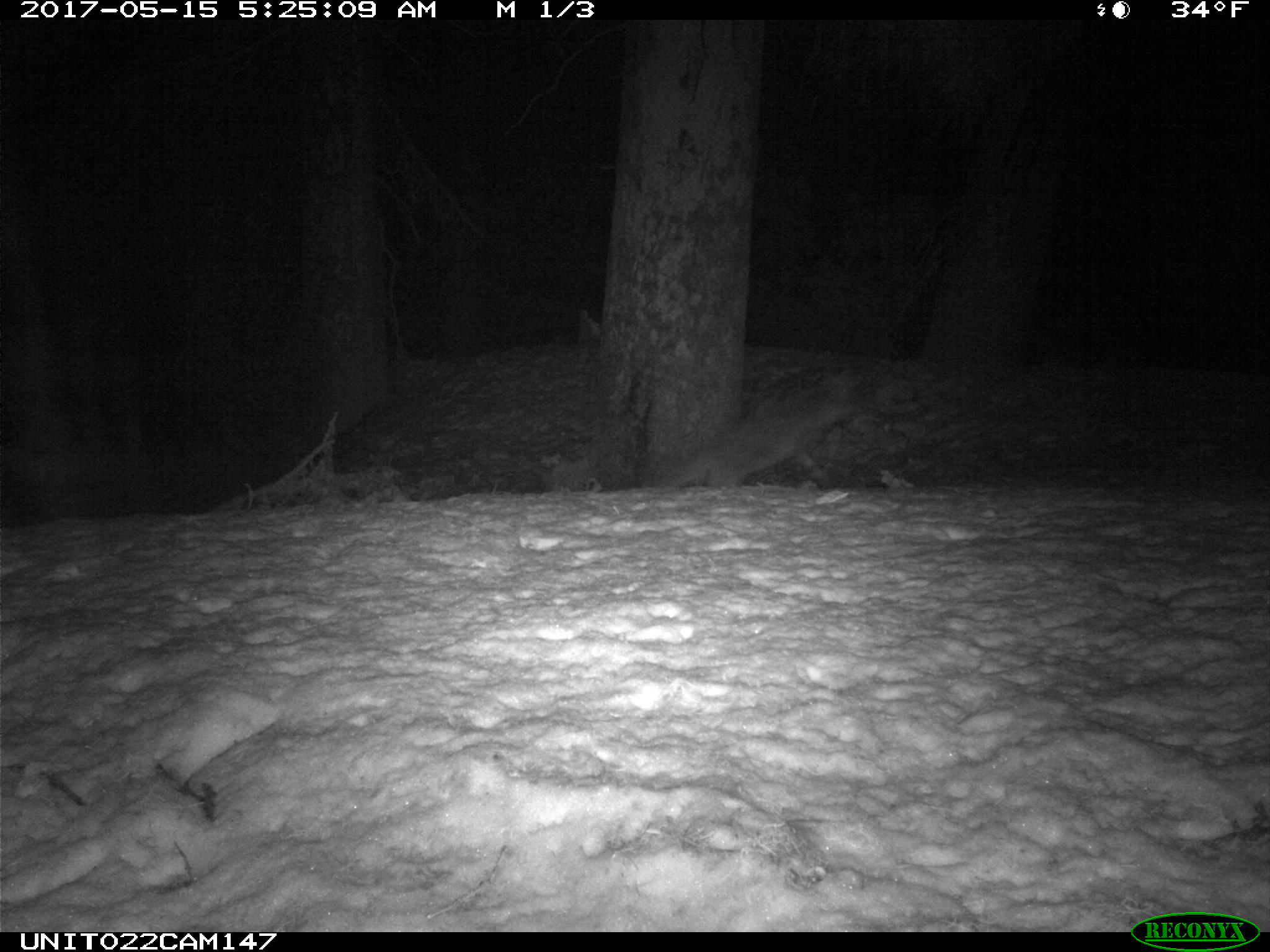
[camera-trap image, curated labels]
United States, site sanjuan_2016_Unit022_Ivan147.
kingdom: Animalia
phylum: Chordata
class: Mammalia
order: Carnivora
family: Canidae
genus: Canis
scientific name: Canis latrans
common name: coyote